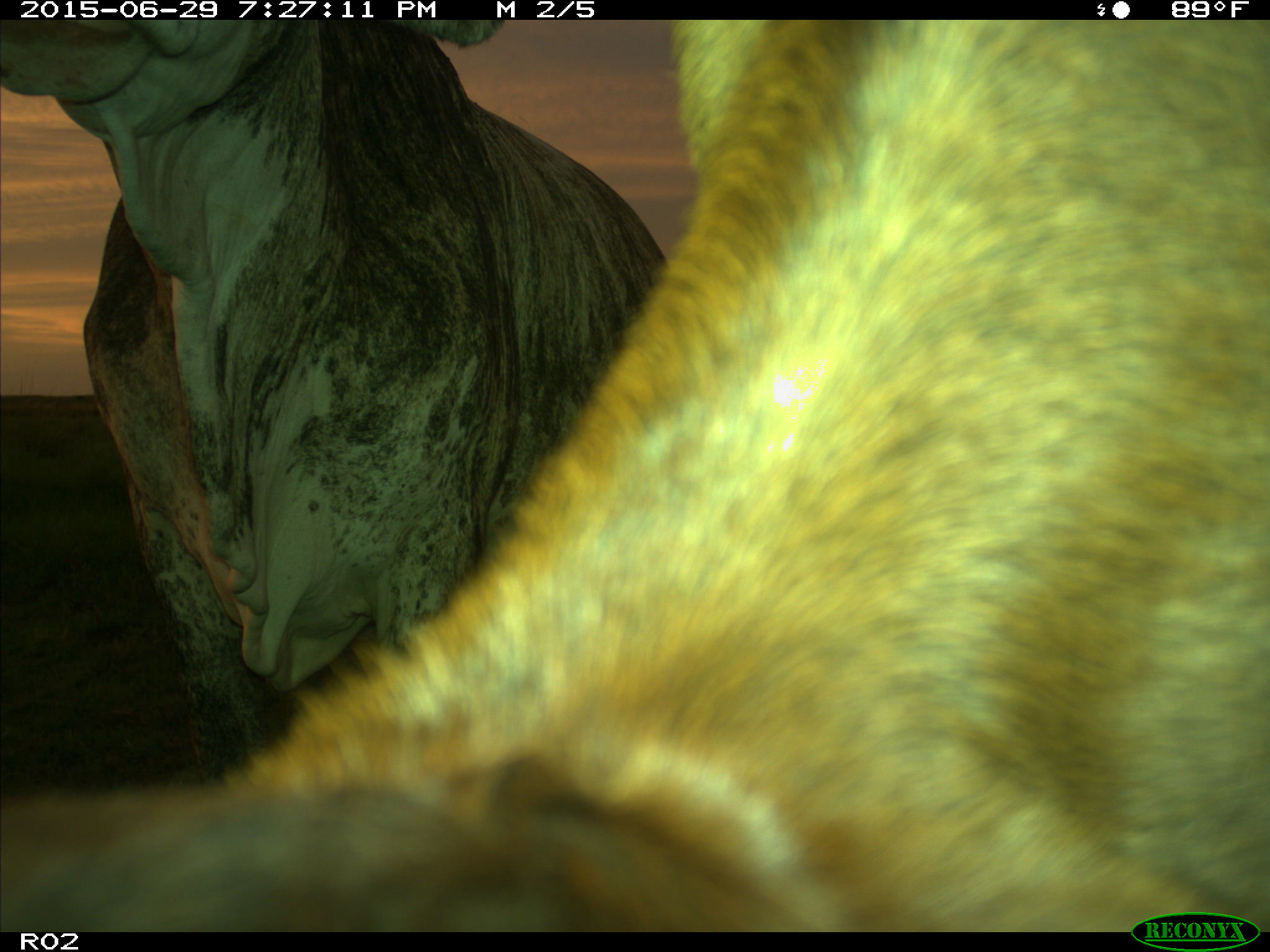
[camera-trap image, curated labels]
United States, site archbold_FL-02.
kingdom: Animalia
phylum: Chordata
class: Mammalia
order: Artiodactyla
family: Bovidae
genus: Bos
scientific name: Bos taurus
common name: domestic cow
Bos taurus (domestic cow).